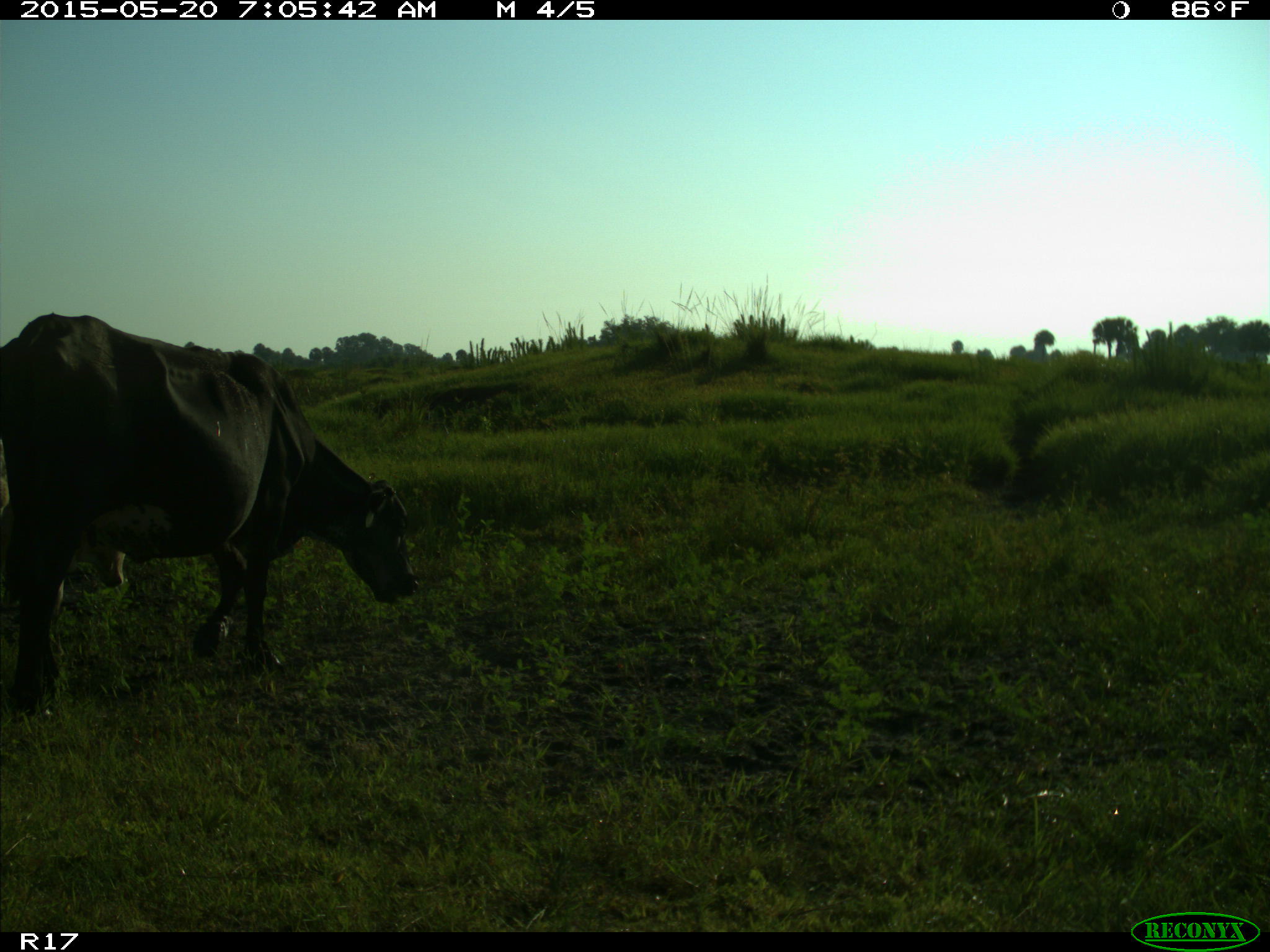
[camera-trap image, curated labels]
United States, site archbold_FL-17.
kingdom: Animalia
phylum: Chordata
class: Mammalia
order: Artiodactyla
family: Bovidae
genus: Bos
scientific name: Bos taurus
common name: domestic cow